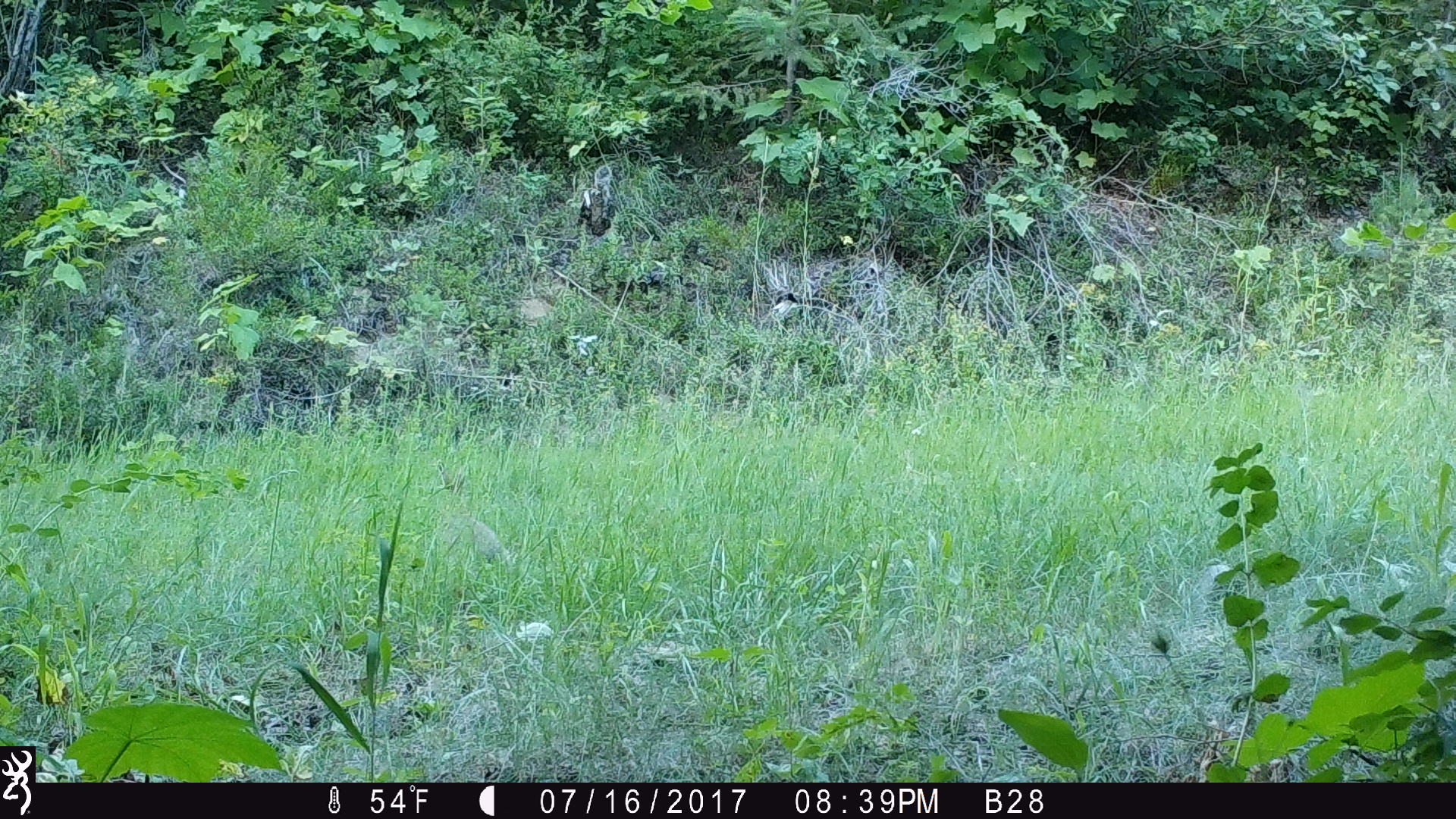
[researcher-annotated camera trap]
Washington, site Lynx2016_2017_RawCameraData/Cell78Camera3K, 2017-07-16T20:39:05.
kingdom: Animalia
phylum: Chordata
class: Mammalia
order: Lagomorpha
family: Leporidae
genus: Lepus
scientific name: Lepus americanus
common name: snowshoe hare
Lepus americanus (snowshoe hare). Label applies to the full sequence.